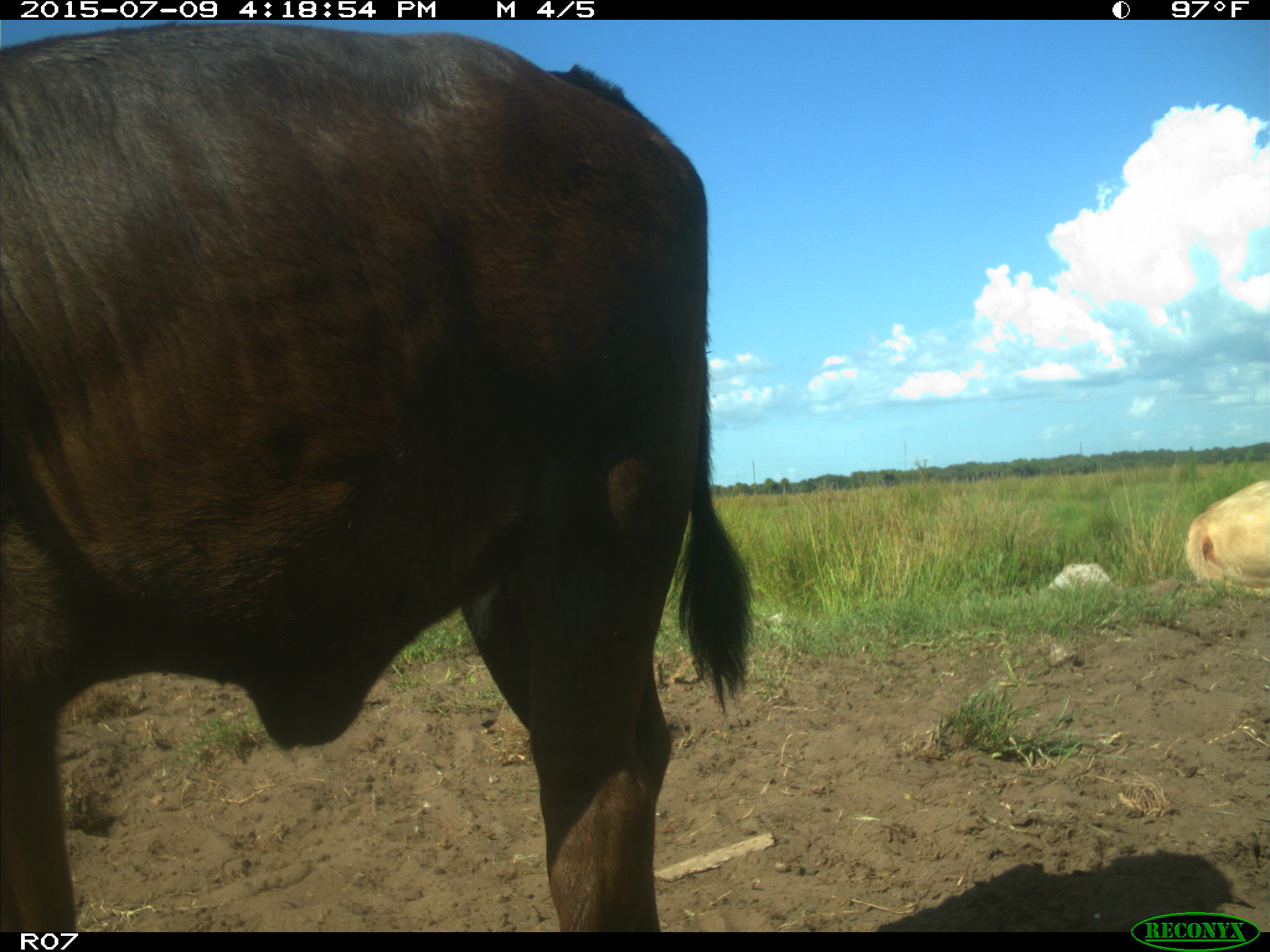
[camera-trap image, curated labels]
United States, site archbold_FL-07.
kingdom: Animalia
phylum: Chordata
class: Mammalia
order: Artiodactyla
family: Bovidae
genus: Bos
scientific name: Bos taurus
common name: domestic cow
Bos taurus (domestic cow).